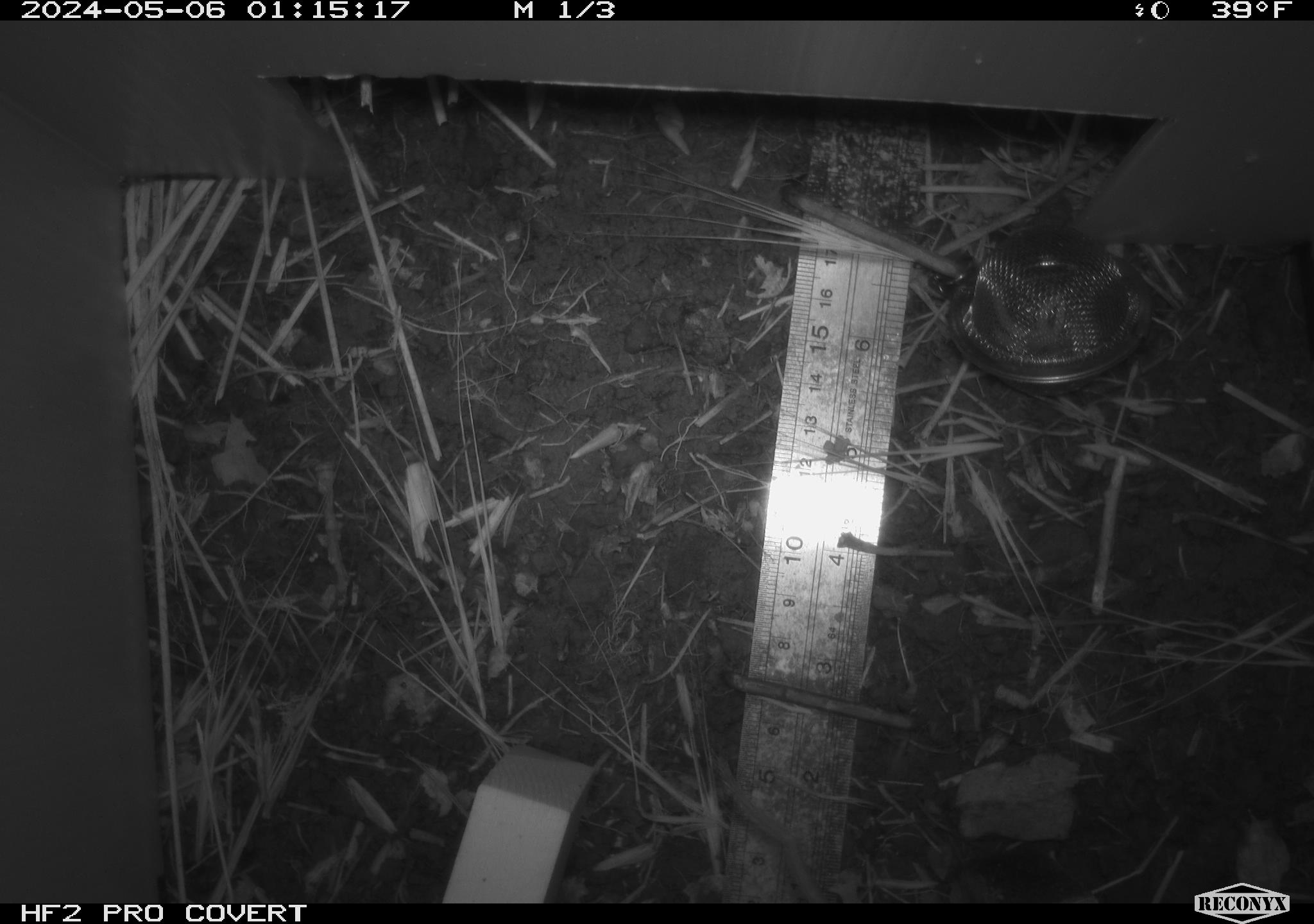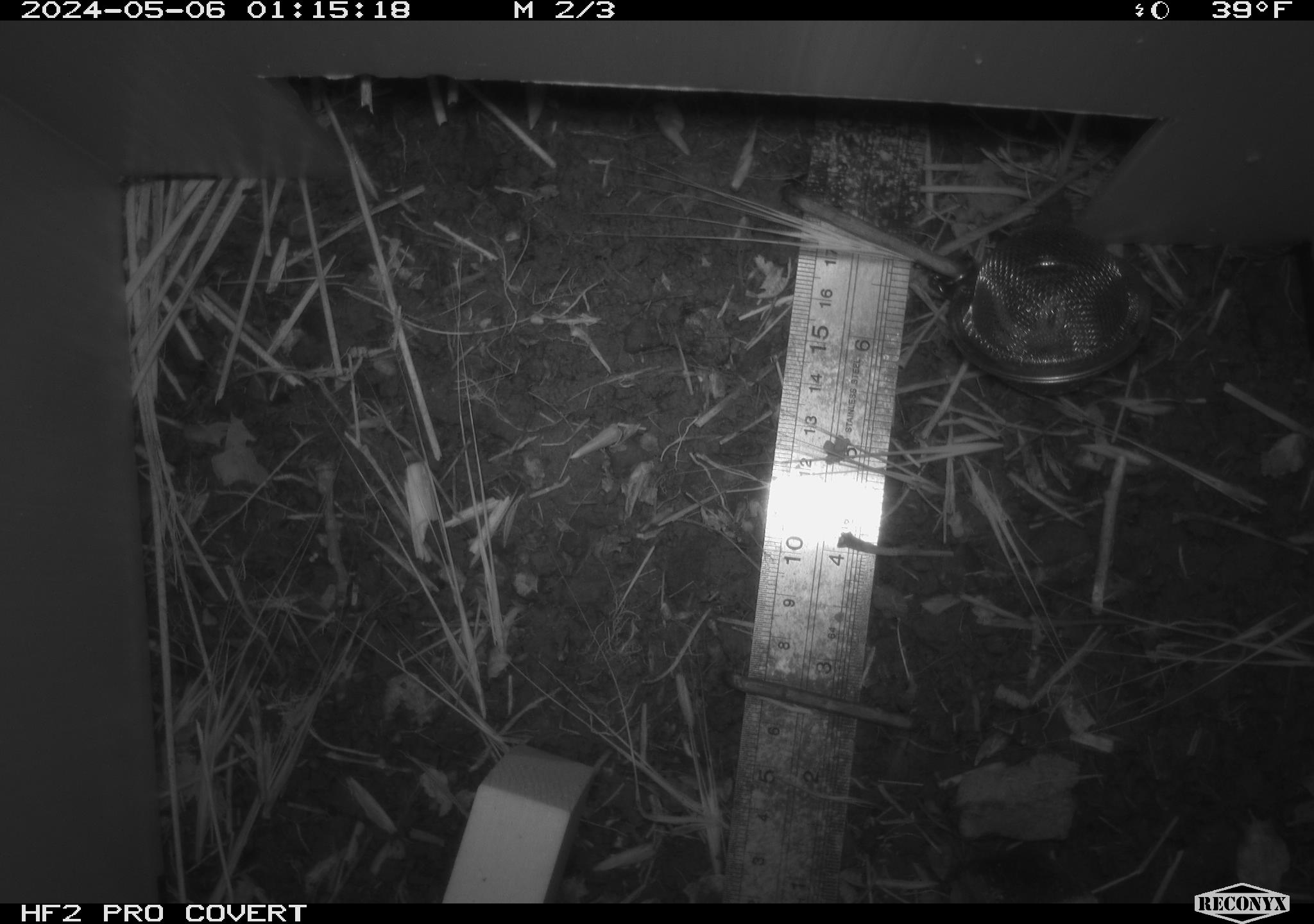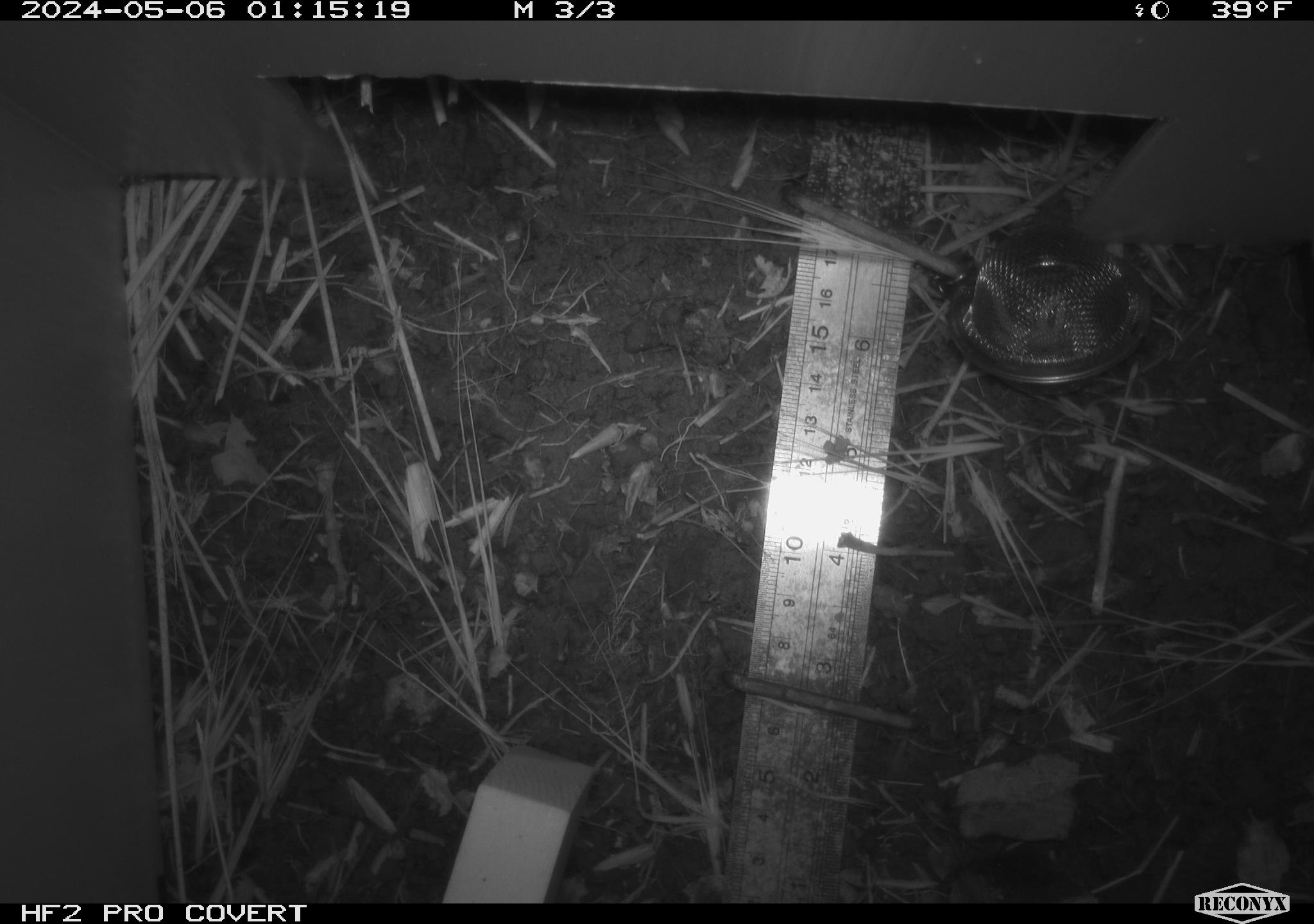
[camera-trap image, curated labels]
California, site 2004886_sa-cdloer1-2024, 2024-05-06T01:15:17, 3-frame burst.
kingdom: Animalia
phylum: Chordata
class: Mammalia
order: Rodentia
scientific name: Rodentia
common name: mouse species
Mouse species (Rodentia).